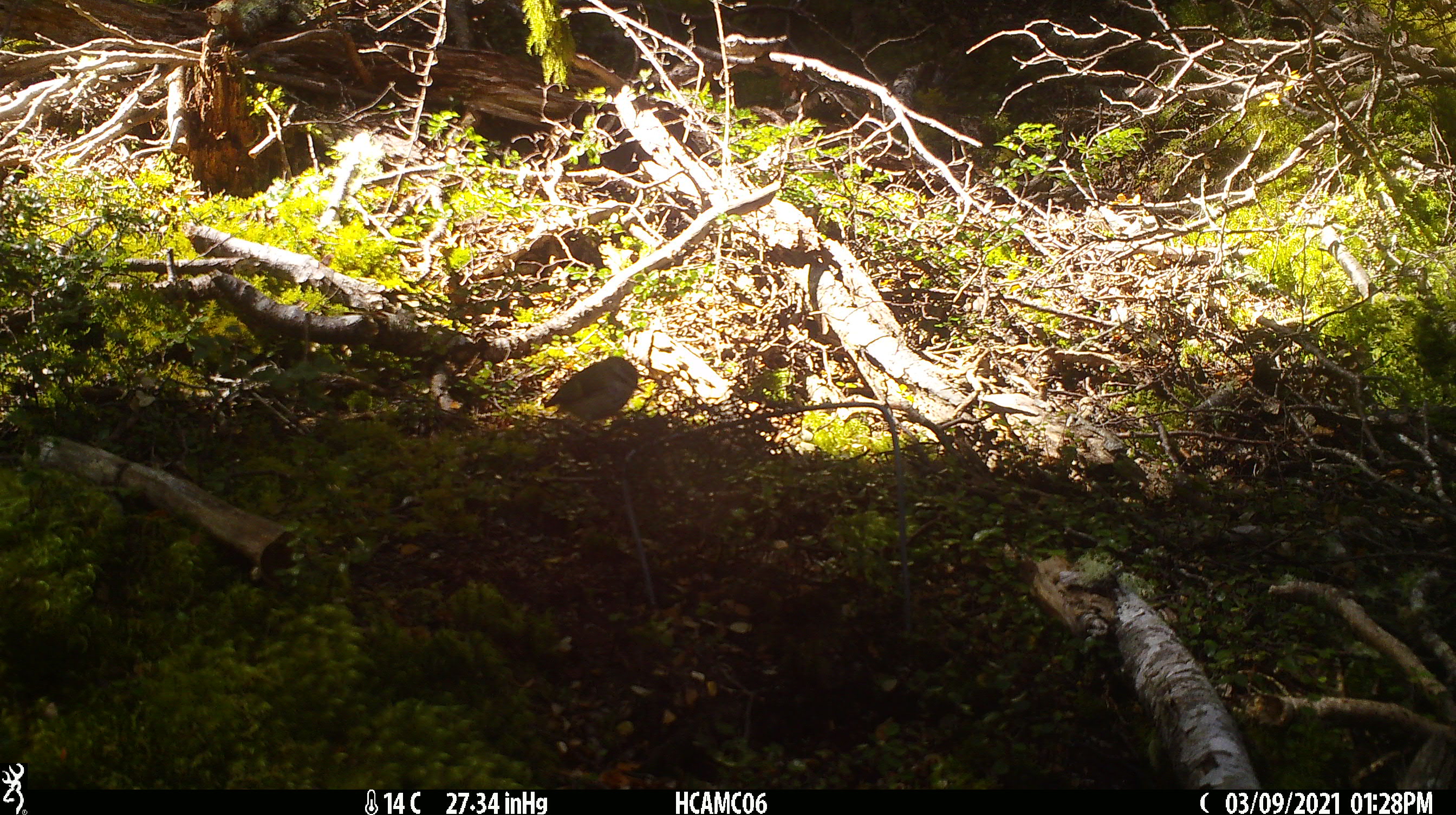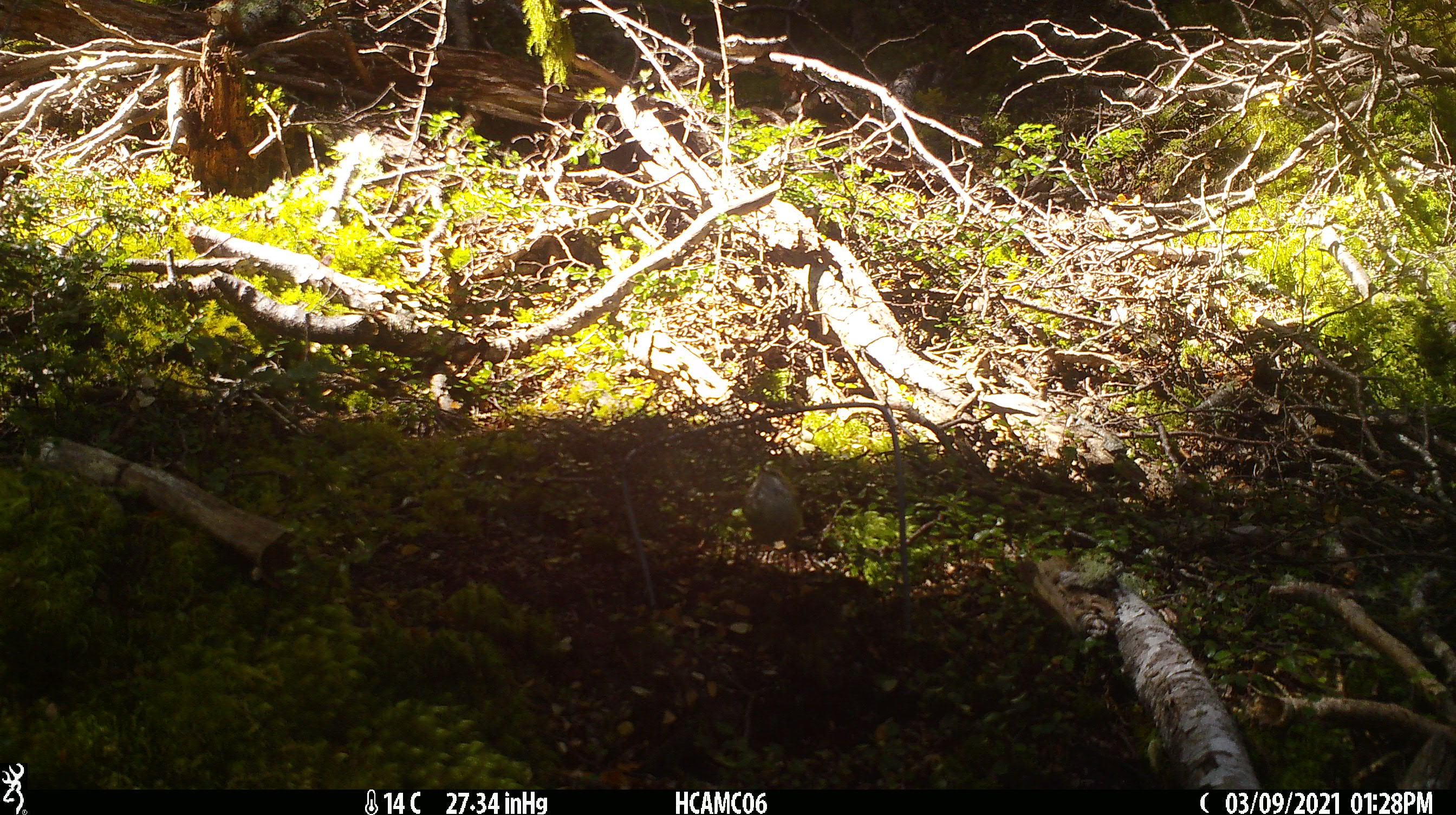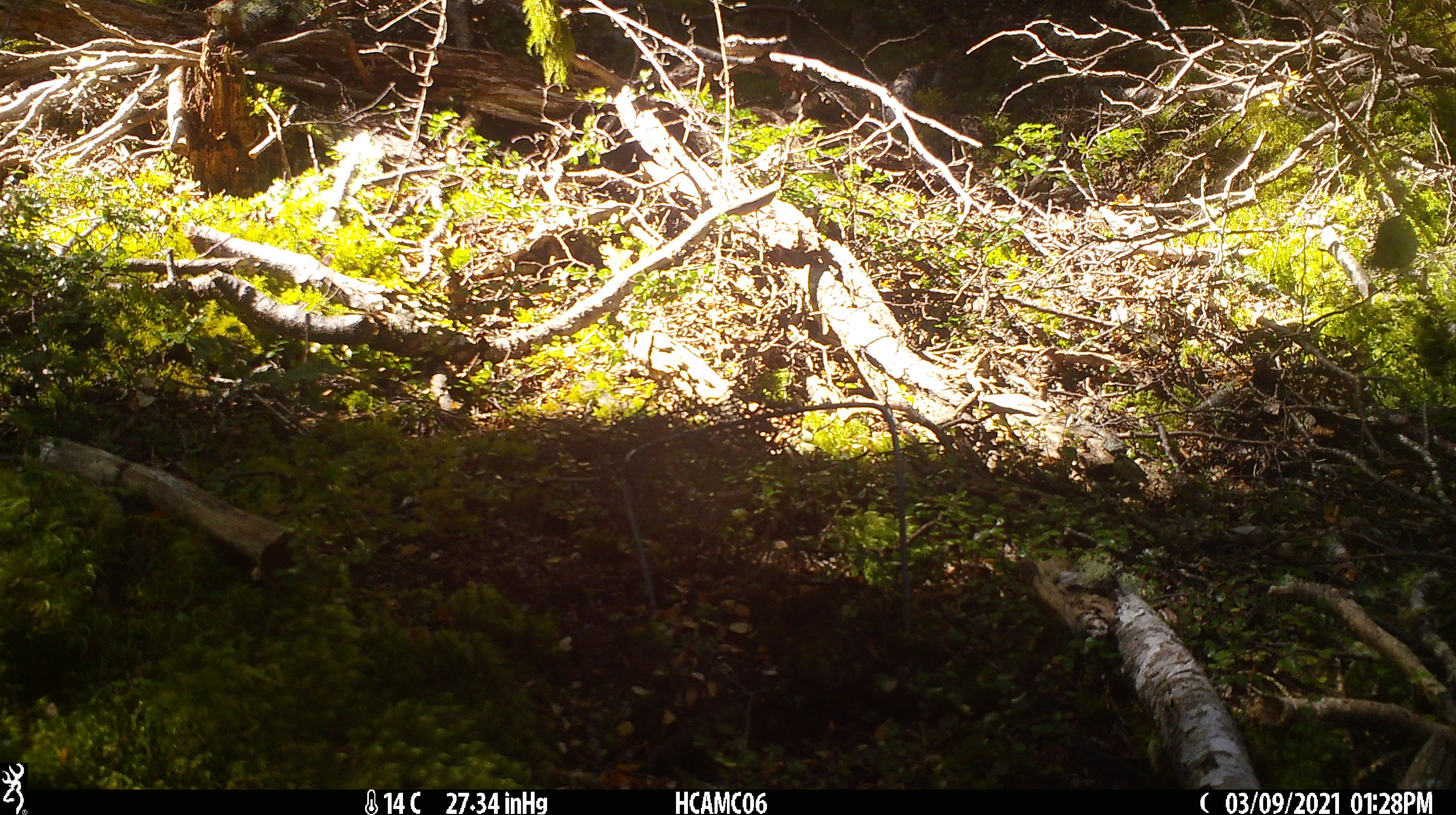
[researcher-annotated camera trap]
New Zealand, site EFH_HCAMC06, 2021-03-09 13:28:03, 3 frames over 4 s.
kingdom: Animalia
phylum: Chordata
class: Aves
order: Passeriformes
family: Acanthisittidae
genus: Acanthisitta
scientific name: Acanthisitta chloris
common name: rifleman